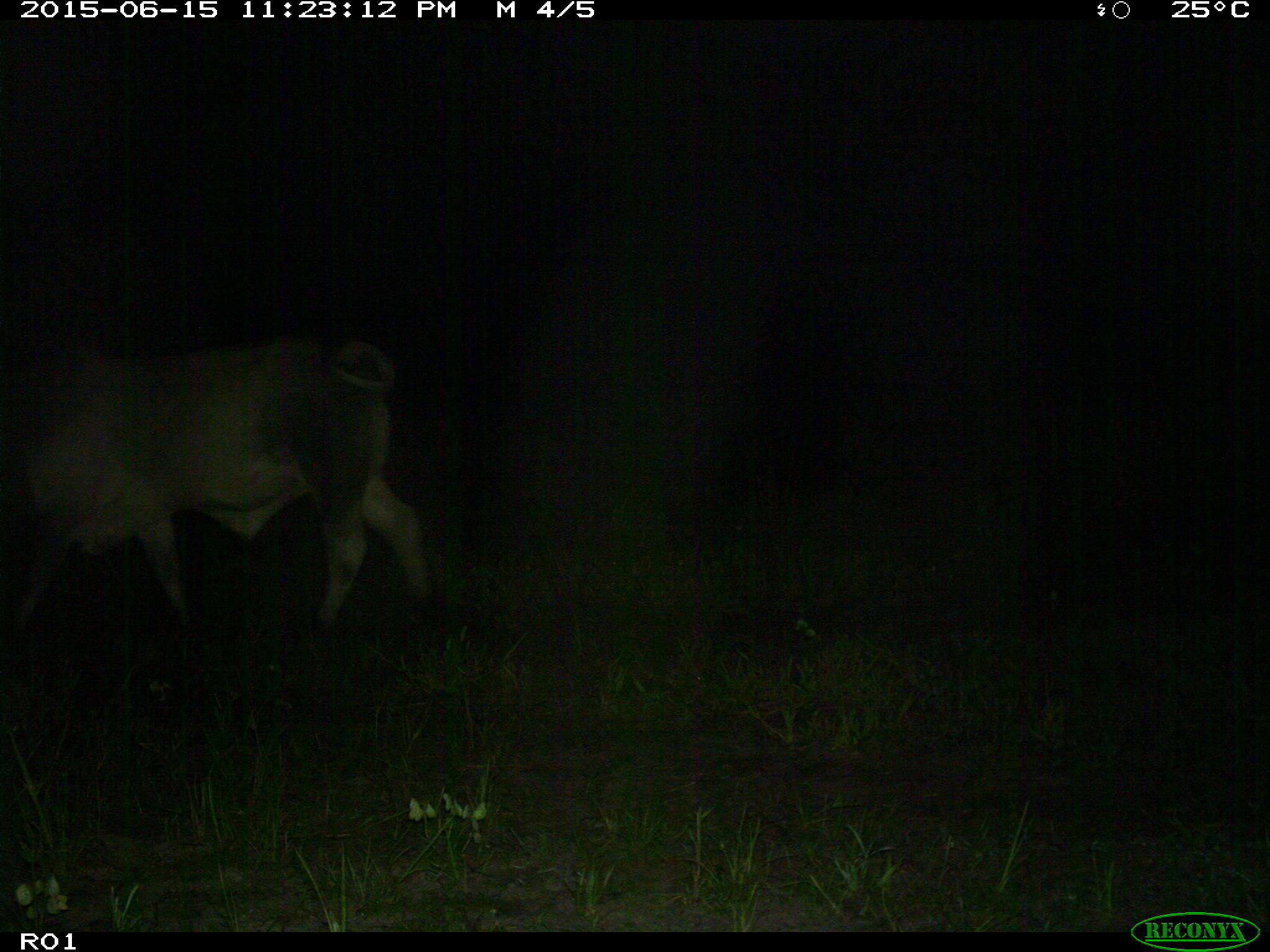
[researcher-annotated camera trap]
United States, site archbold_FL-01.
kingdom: Animalia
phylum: Chordata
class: Mammalia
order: Artiodactyla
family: Bovidae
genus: Bos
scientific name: Bos taurus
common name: domestic cow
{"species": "Bos taurus (domestic cow)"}